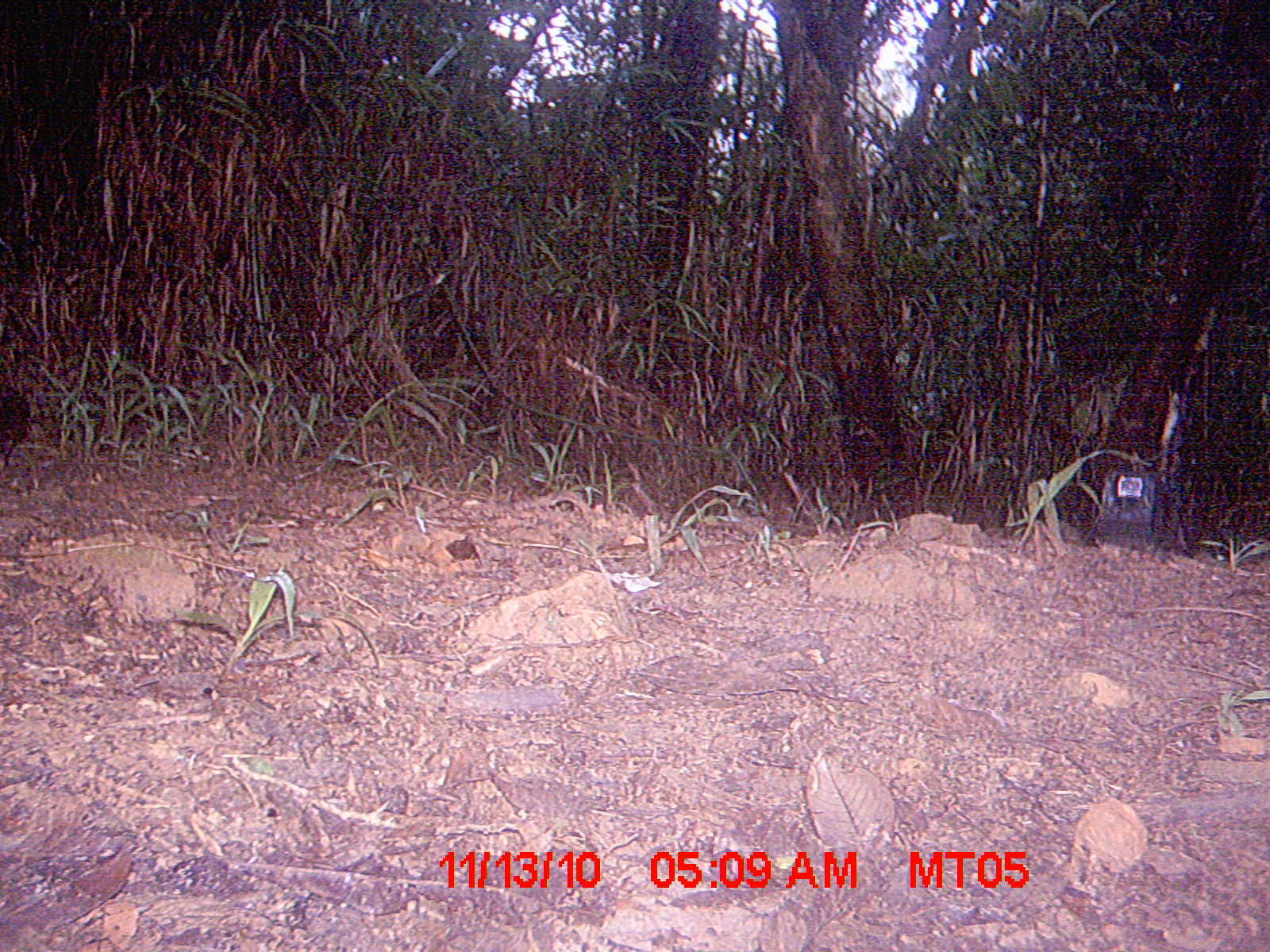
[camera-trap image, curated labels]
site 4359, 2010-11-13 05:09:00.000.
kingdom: Animalia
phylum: Chordata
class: Aves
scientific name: Aves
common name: bird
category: unknown bird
Unknown bird (bird) (Aves), count 1.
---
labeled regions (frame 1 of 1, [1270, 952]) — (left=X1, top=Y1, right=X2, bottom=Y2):
unknown bird: (left=3, top=396, right=37, bottom=467)